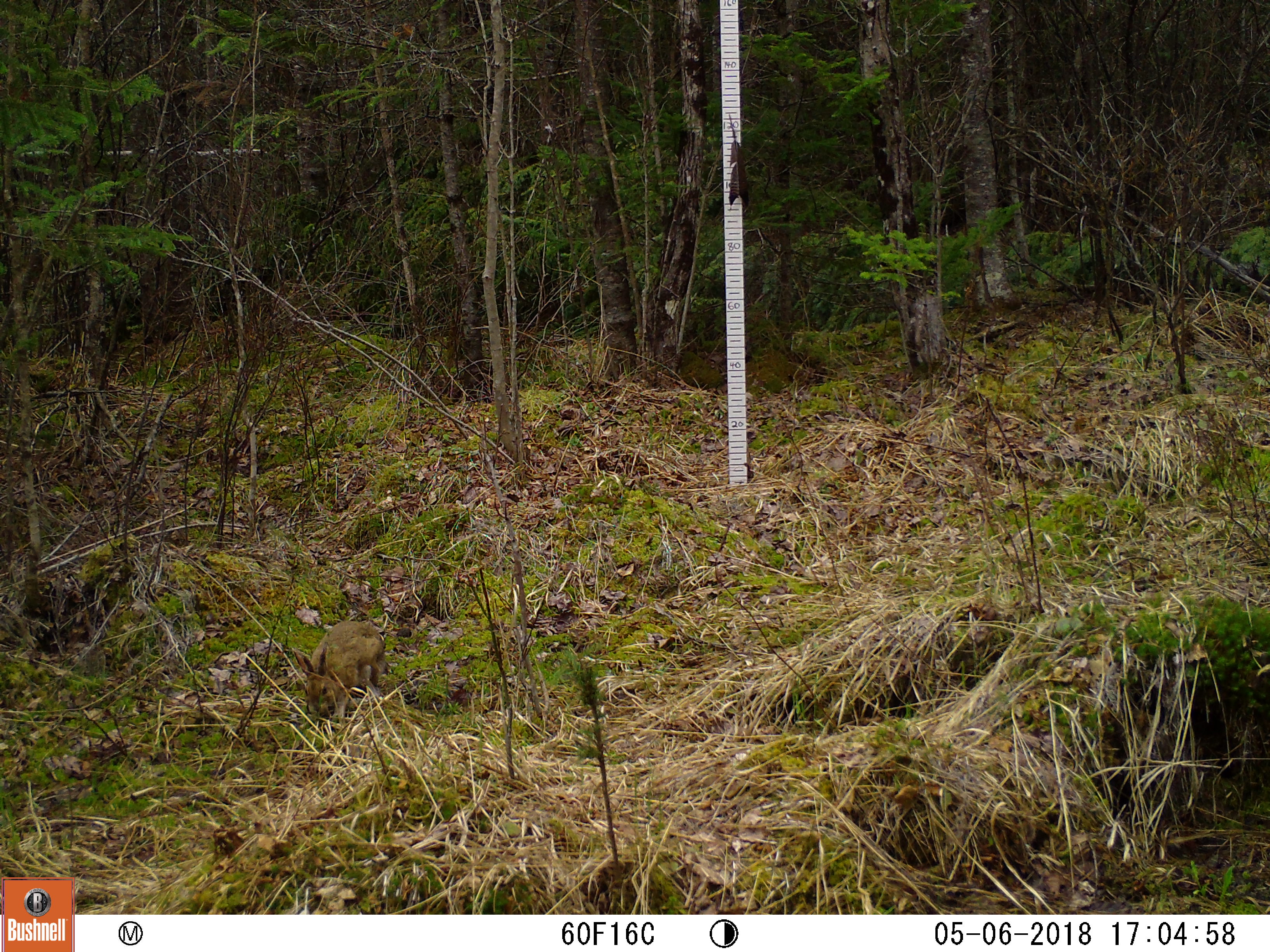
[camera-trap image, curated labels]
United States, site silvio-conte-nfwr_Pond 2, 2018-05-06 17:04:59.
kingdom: Animalia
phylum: Chordata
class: Mammalia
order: Lagomorpha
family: Leporidae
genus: Lepus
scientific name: Lepus americanus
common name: snowshoe hare